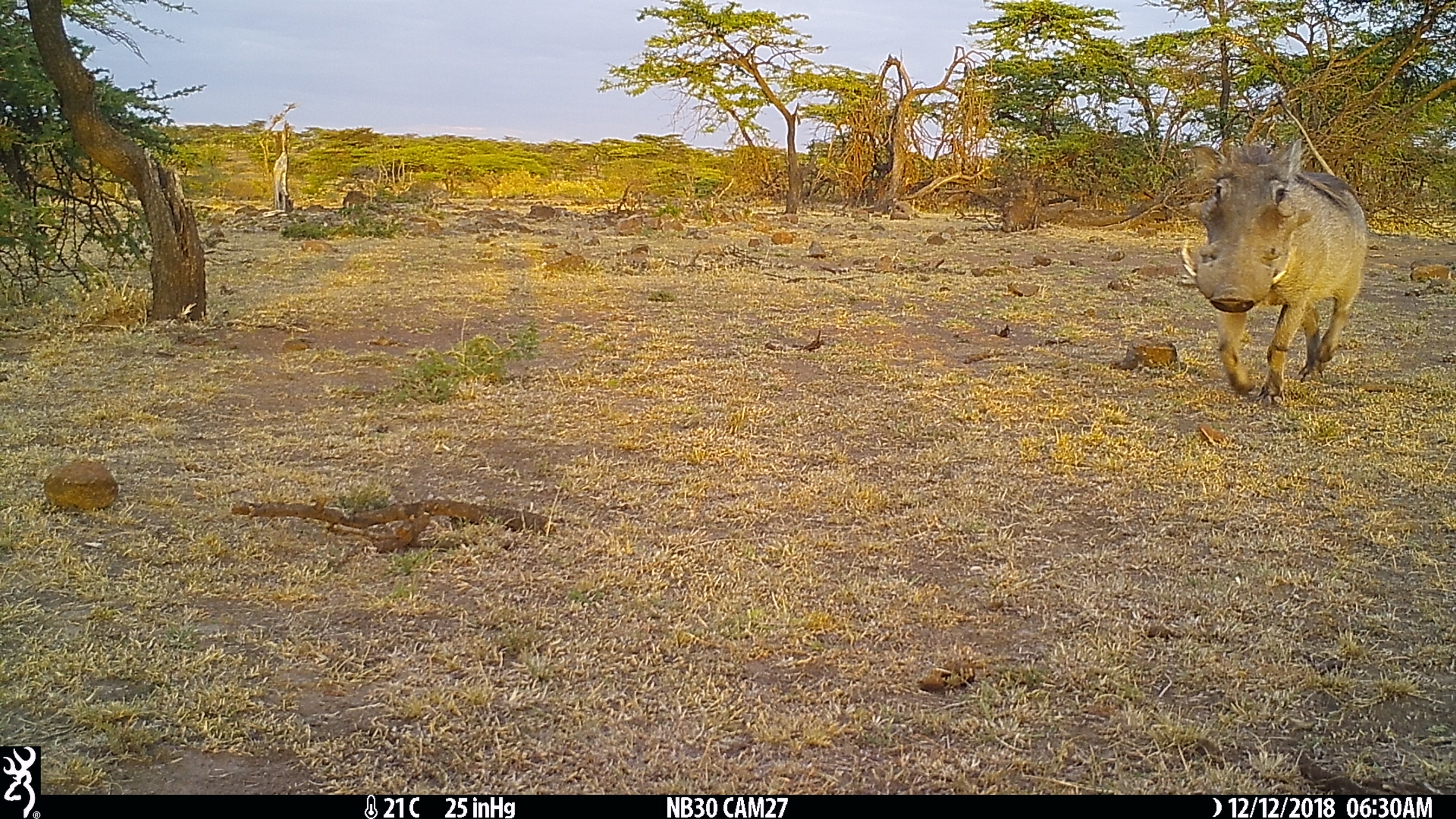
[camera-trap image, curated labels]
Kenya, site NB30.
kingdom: Animalia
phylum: Chordata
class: Mammalia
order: Artiodactyla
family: Suidae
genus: Phacochoerus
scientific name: Phacochoerus africanus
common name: common warthog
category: warthog